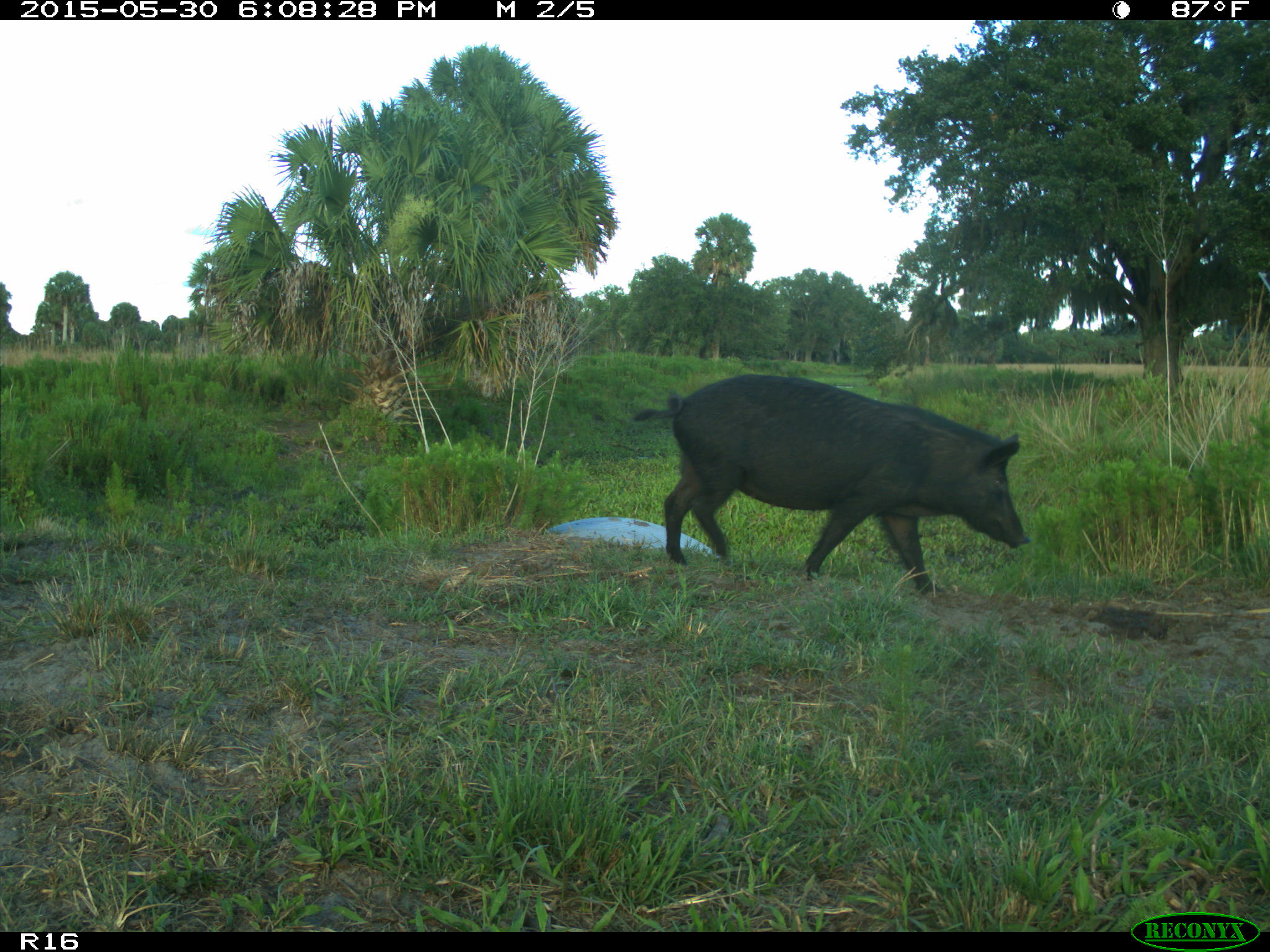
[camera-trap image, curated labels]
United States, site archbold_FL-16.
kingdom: Animalia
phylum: Chordata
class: Mammalia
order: Artiodactyla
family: Suidae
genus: Sus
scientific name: Sus scrofa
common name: wild boar